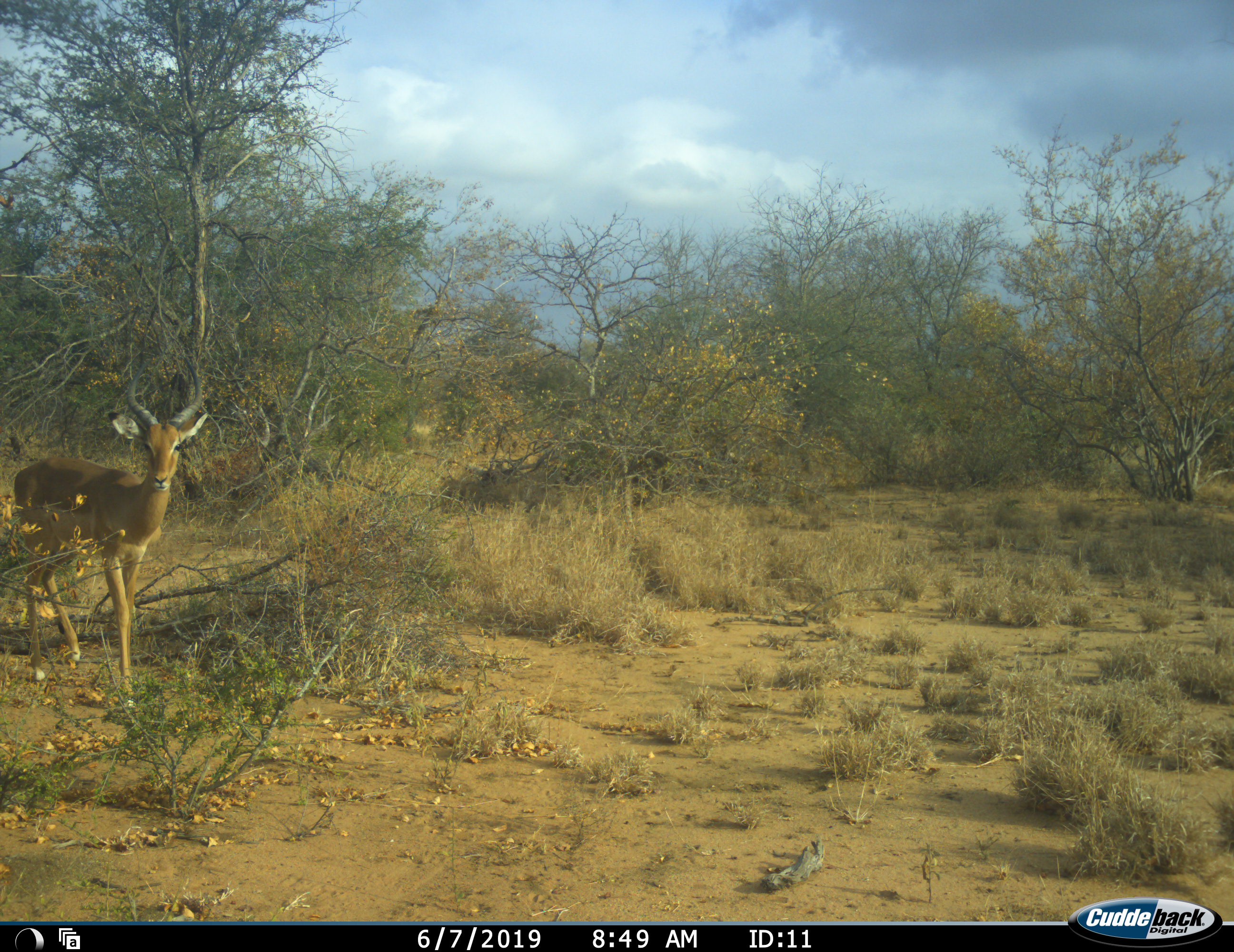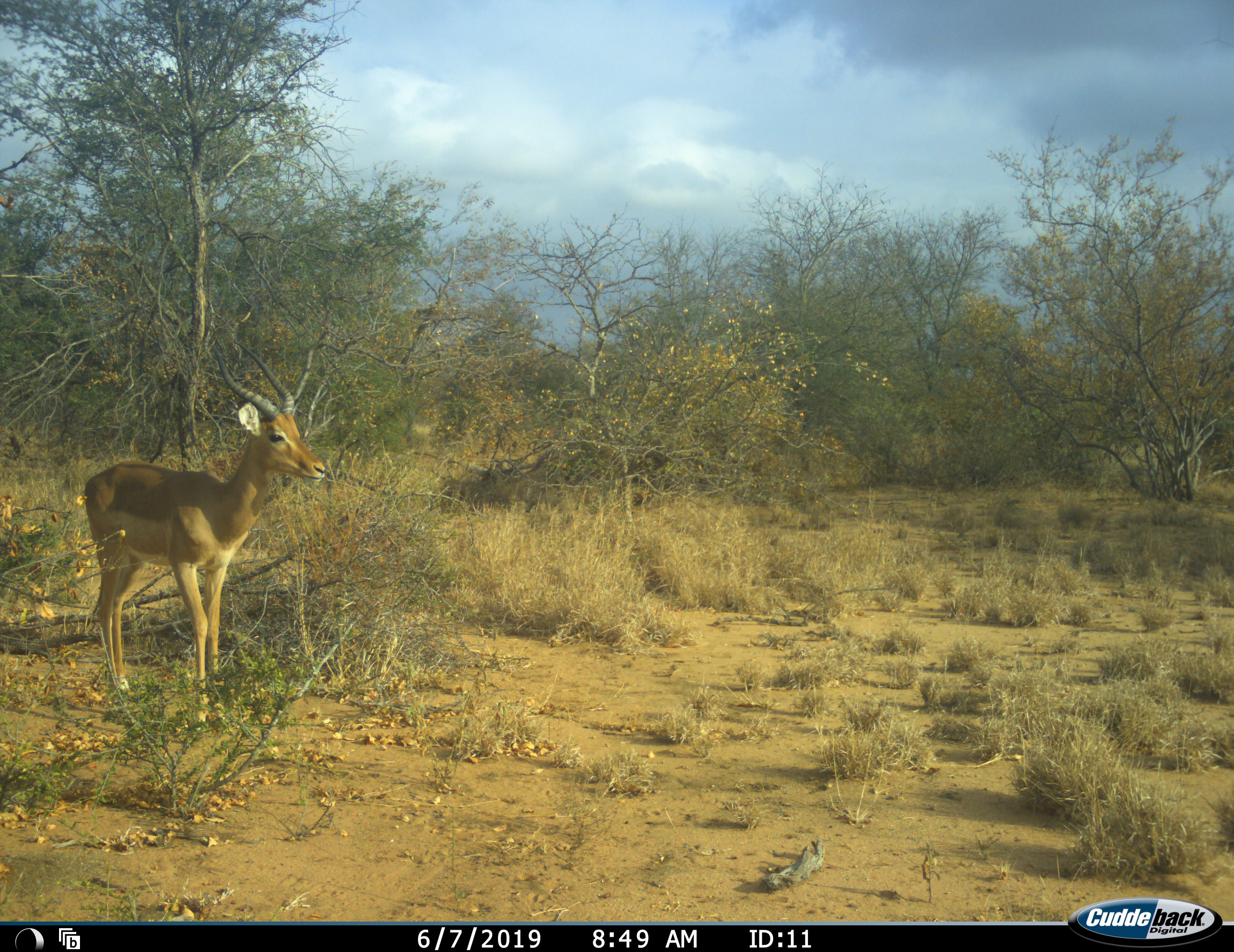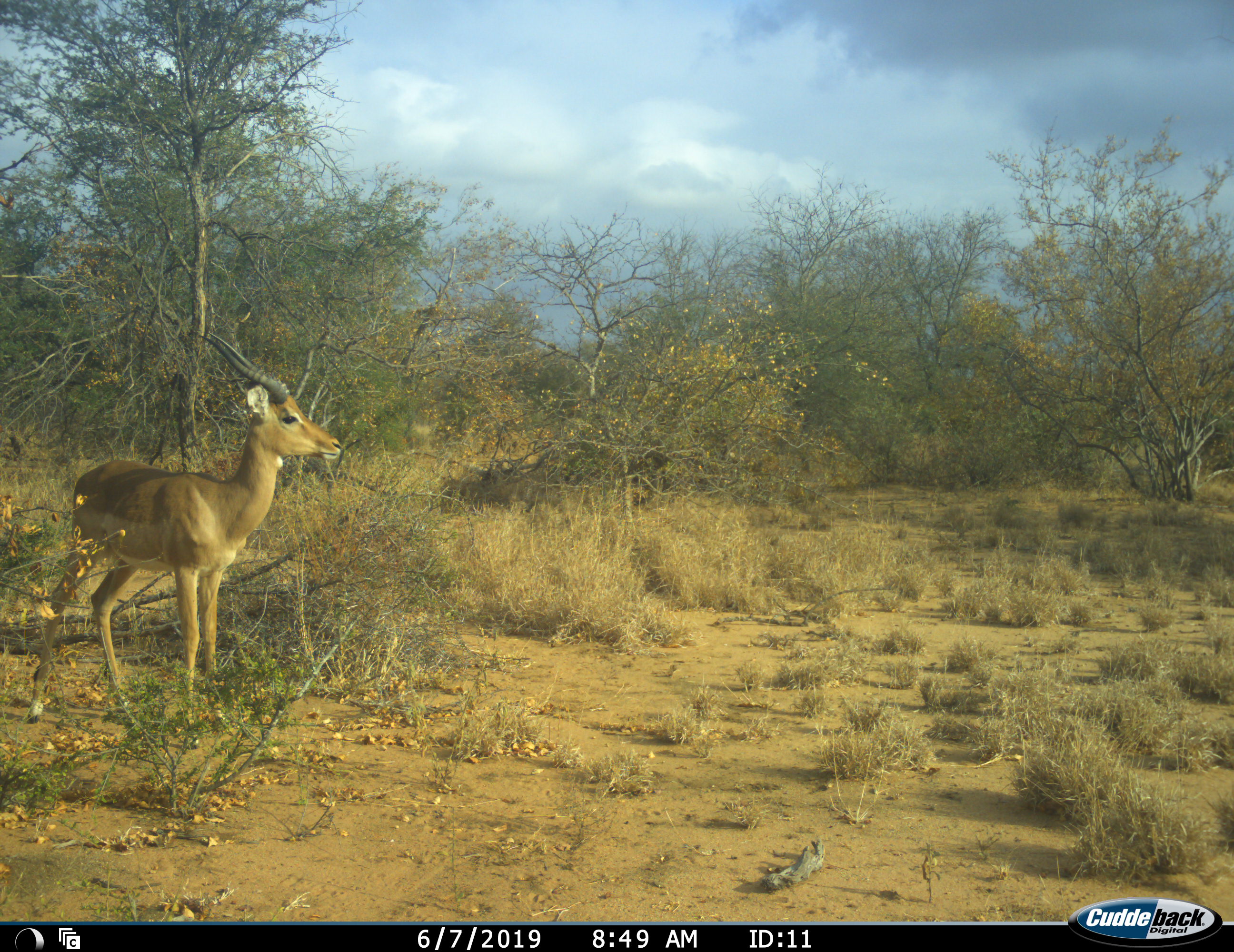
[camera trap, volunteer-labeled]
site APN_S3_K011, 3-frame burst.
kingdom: Animalia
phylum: Chordata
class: Mammalia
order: Artiodactyla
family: Bovidae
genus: Aepyceros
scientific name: Aepyceros melampus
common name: impala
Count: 1.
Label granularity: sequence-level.